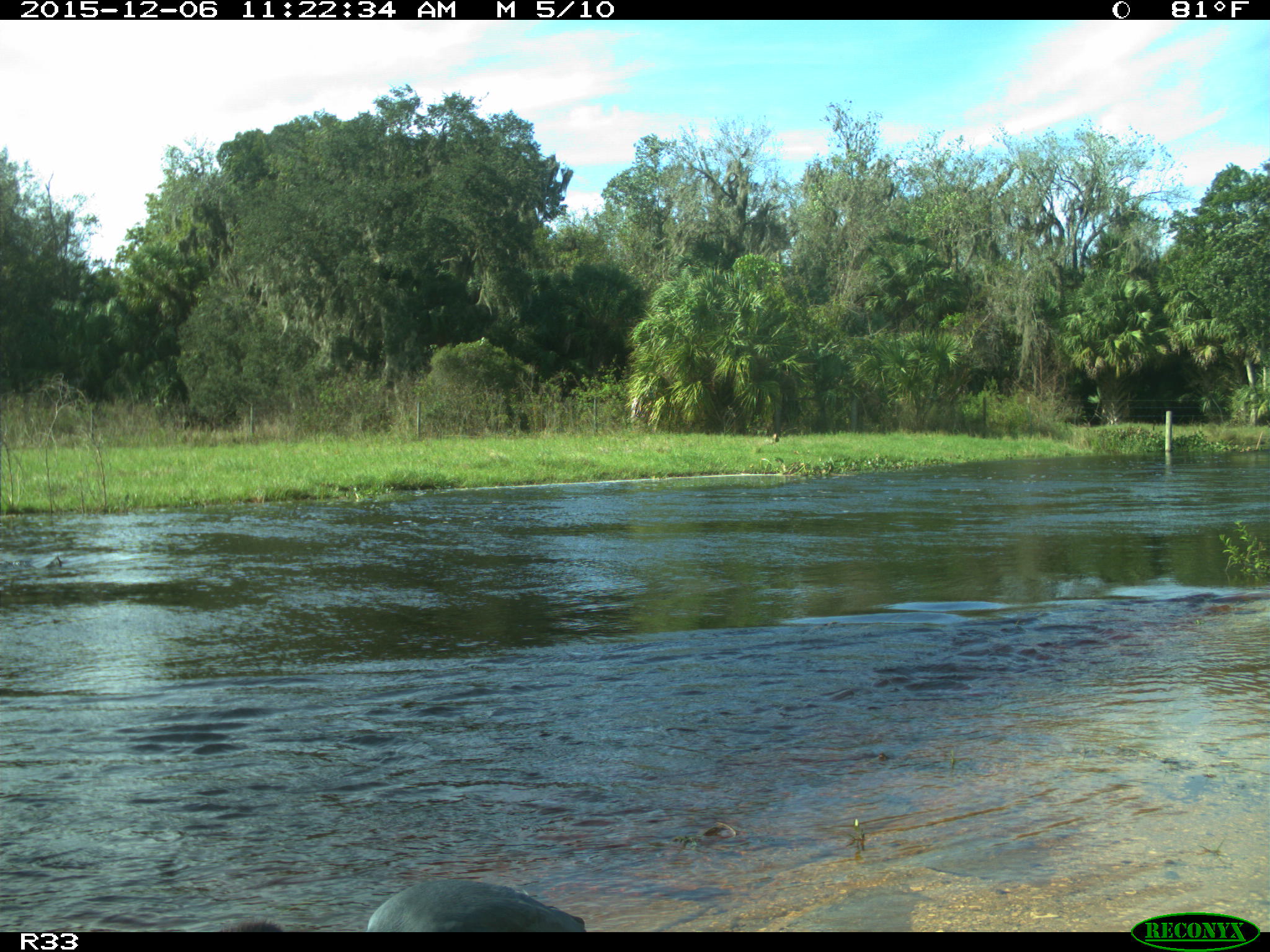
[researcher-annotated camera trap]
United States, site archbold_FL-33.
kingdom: Animalia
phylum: Chordata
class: Aves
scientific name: Aves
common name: birds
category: unidentified bird